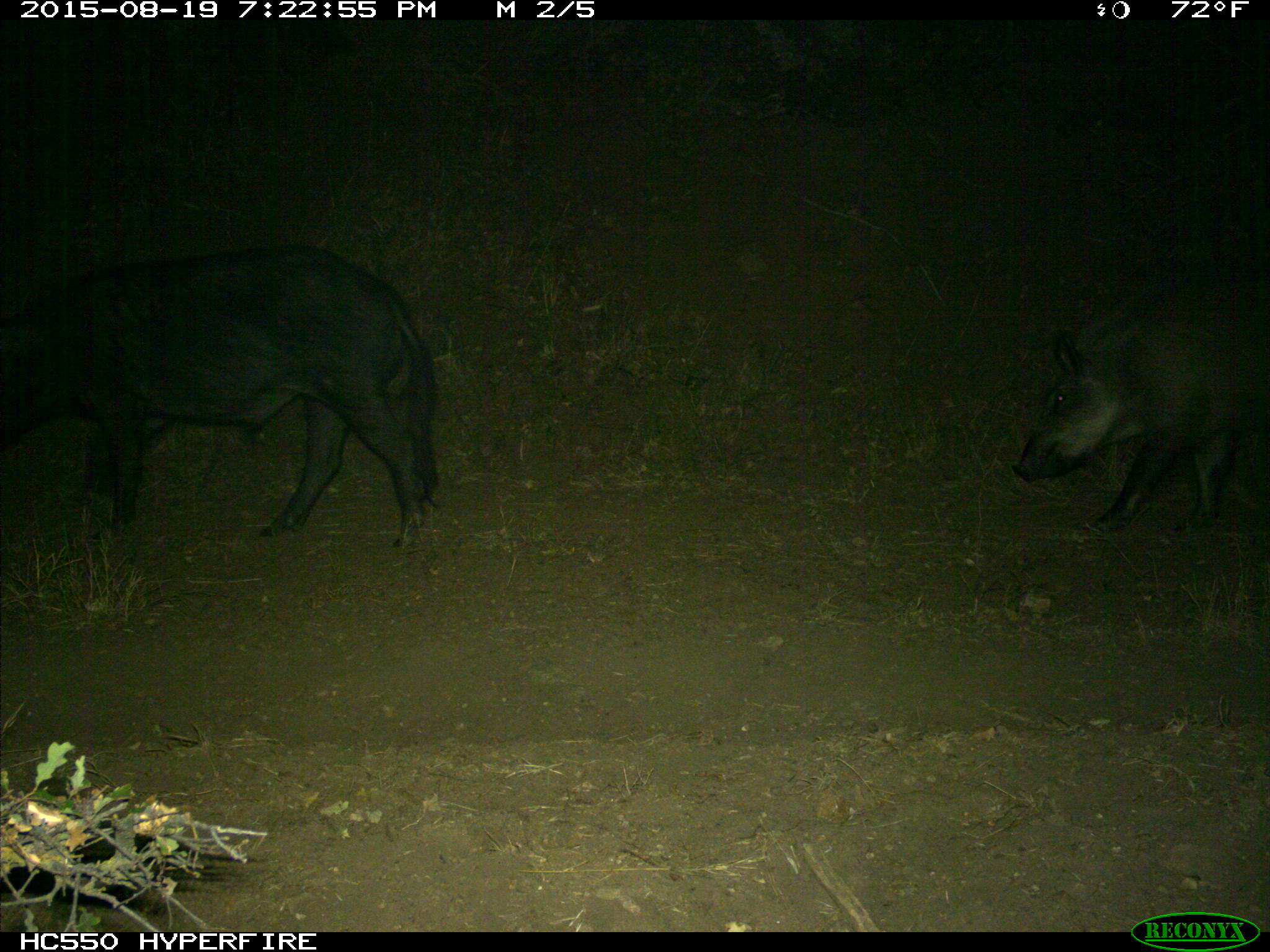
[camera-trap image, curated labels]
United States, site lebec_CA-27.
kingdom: Animalia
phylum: Chordata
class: Mammalia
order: Artiodactyla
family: Suidae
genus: Sus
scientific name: Sus scrofa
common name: wild boar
Sus scrofa (wild boar).